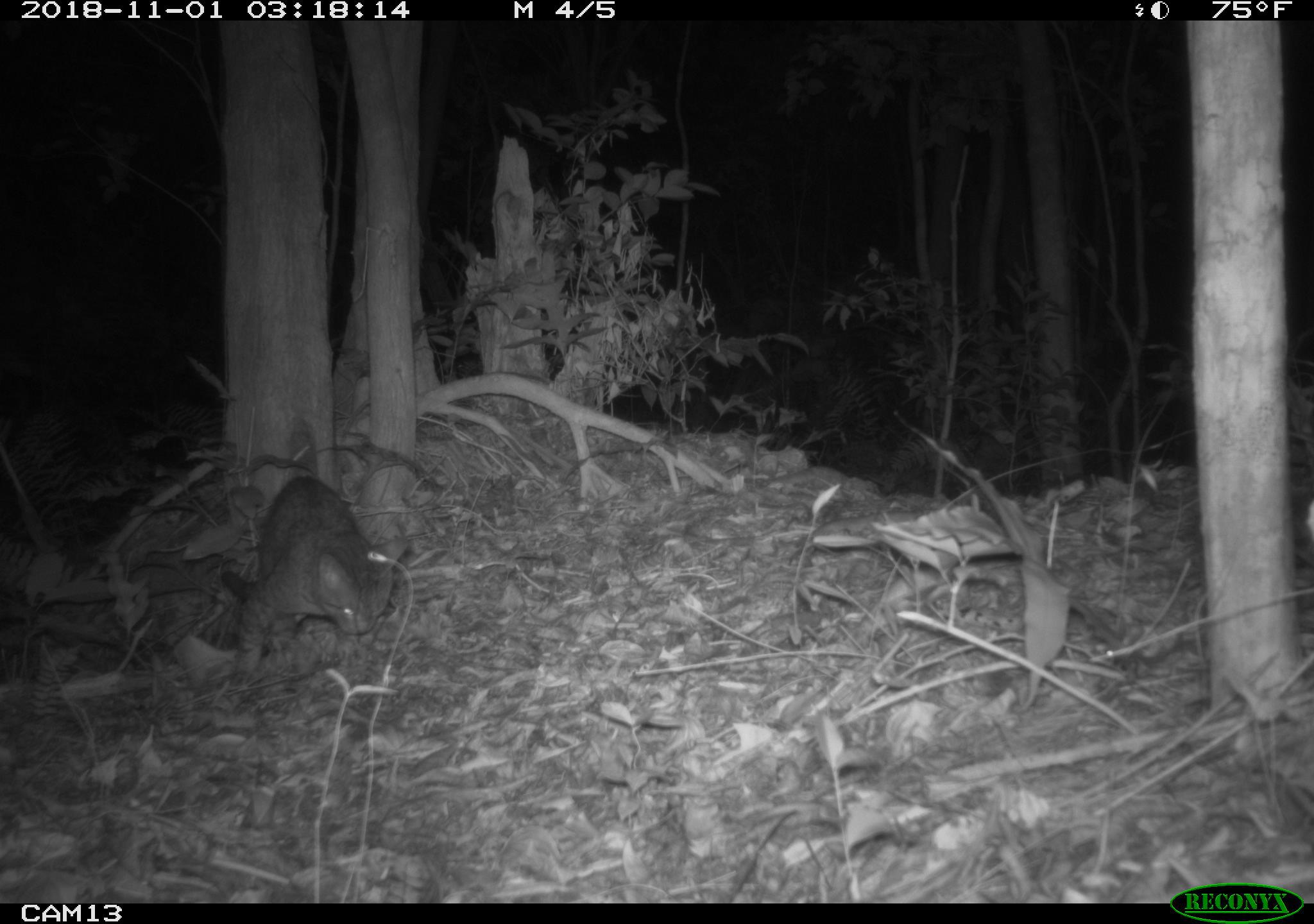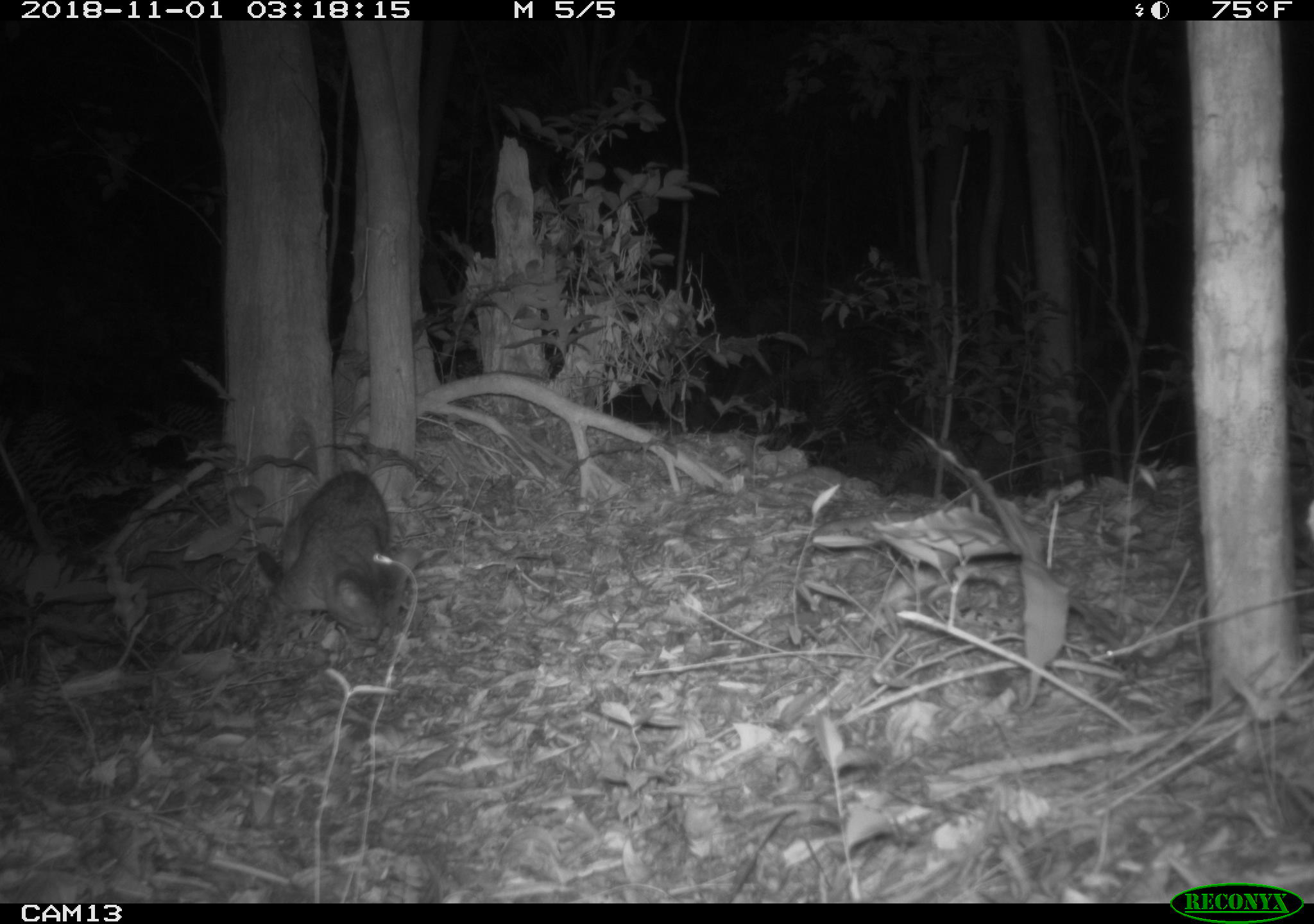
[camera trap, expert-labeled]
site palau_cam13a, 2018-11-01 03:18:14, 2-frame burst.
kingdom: Animalia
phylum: Chordata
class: Mammalia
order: Carnivora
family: Felidae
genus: Felis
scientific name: Felis catus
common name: cat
Cat (Felis catus).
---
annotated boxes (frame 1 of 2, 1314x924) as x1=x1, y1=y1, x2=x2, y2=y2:
cat: x1=227, y1=474, x2=418, y2=676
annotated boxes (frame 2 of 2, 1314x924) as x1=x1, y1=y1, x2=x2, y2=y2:
cat: x1=247, y1=465, x2=411, y2=650